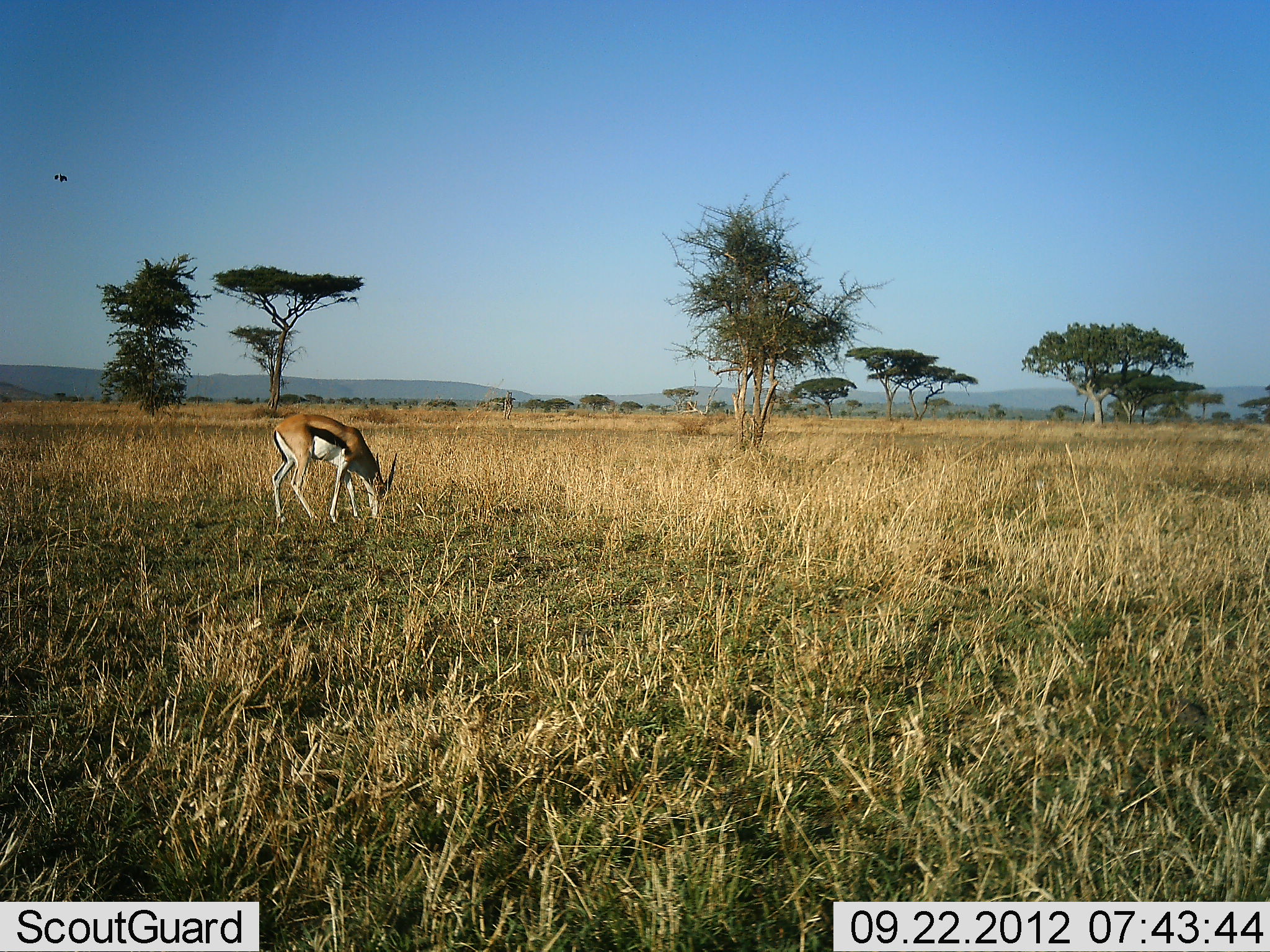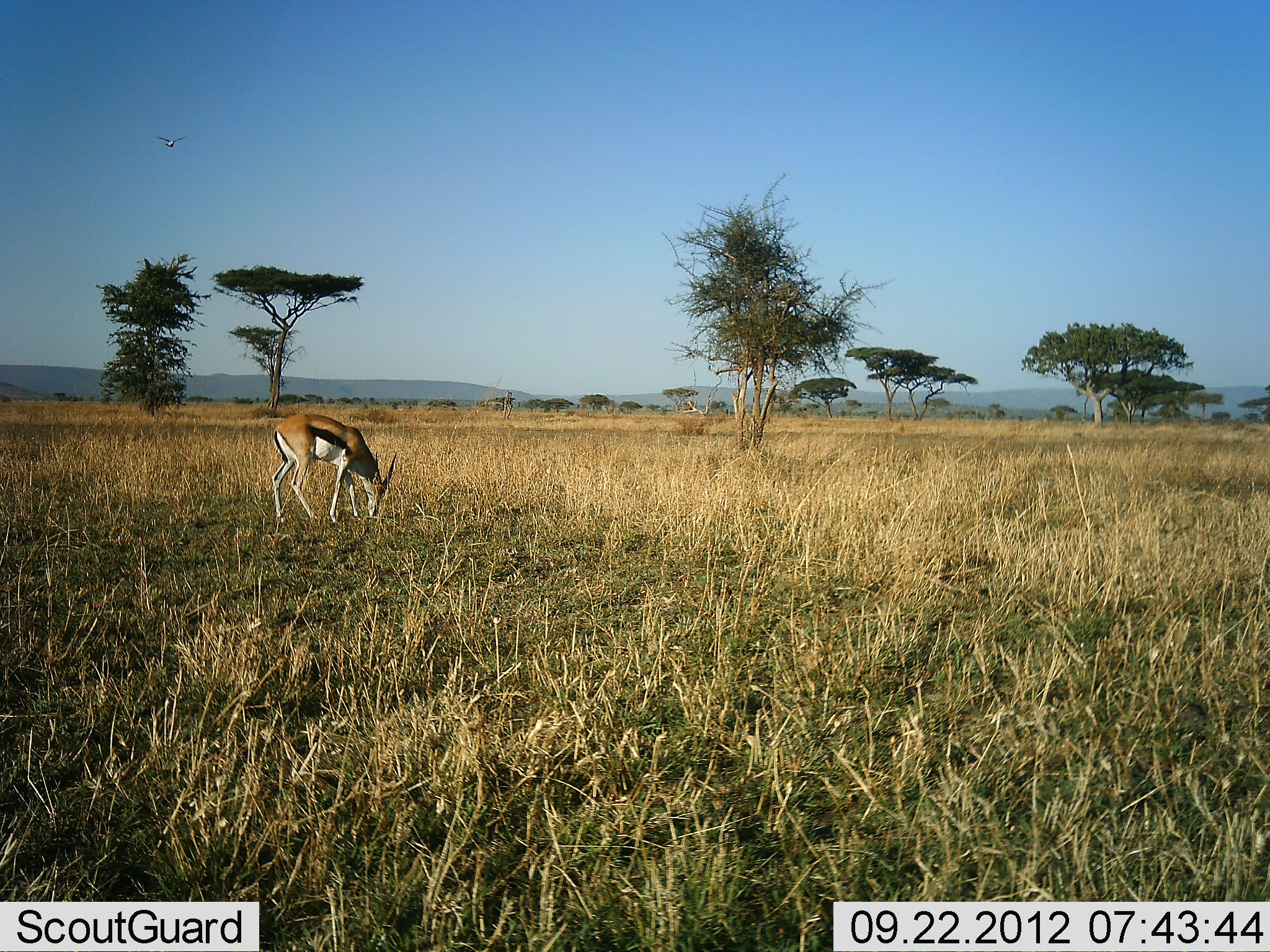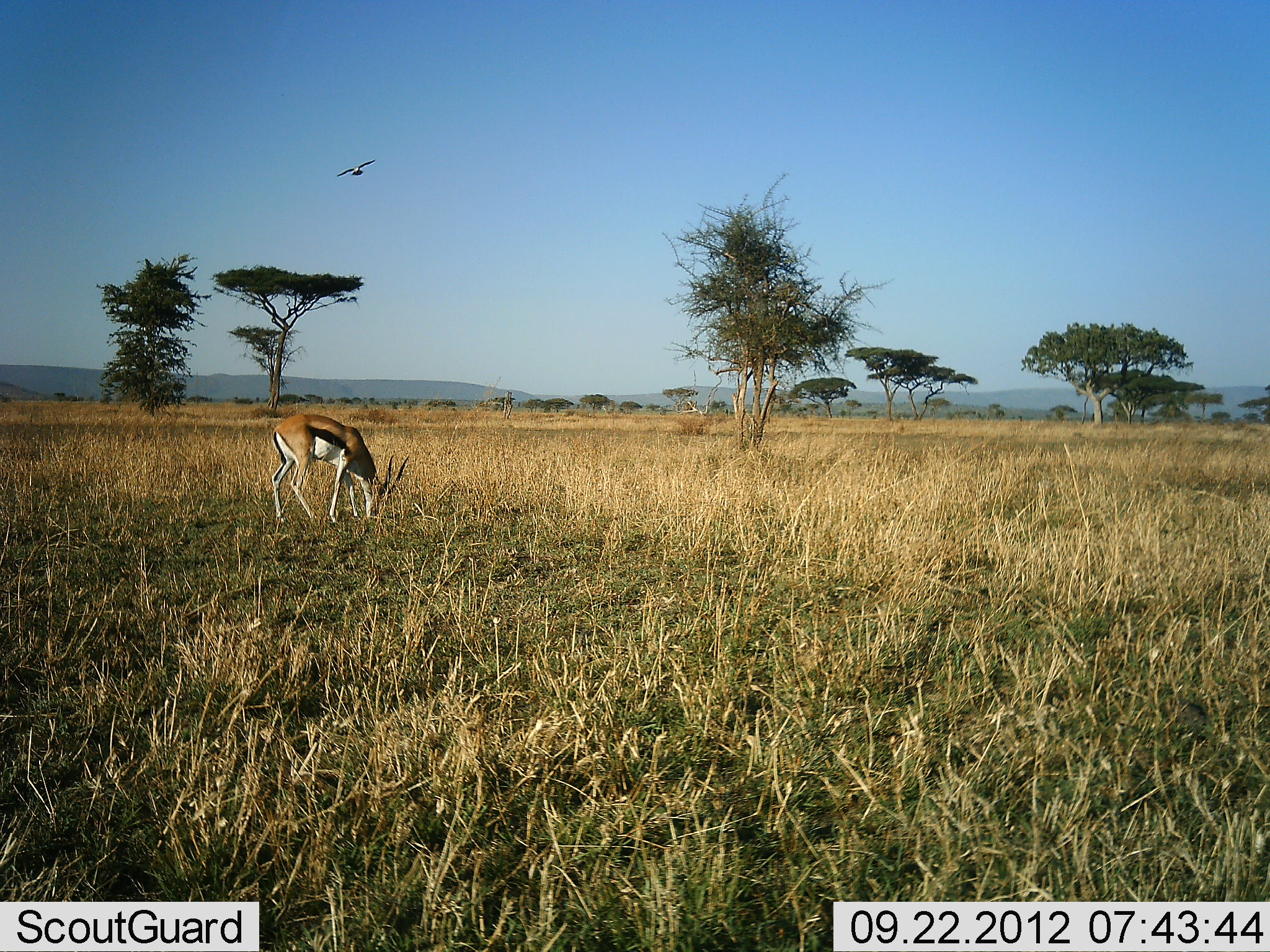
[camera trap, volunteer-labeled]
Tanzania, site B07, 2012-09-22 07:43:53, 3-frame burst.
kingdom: Animalia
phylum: Chordata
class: Mammalia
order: Artiodactyla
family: Bovidae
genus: Eudorcas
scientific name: Eudorcas thomsonii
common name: thomson's gazelle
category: gazellethomsons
Gazellethomsons (thomson's gazelle) (Eudorcas thomsonii), count 1. Behavior (volunteer vote fractions): standing 27%, resting 0%, moving 7%, interacting 0%. Young present (vote fraction): 0%. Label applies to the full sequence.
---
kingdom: Animalia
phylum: Chordata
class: Aves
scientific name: Aves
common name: bird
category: otherbird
Otherbird (bird) (Aves), count 1. Behavior (volunteer vote fractions): standing 0%, resting 0%, moving 100%, interacting 0%. Young present (vote fraction): 0%. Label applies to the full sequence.